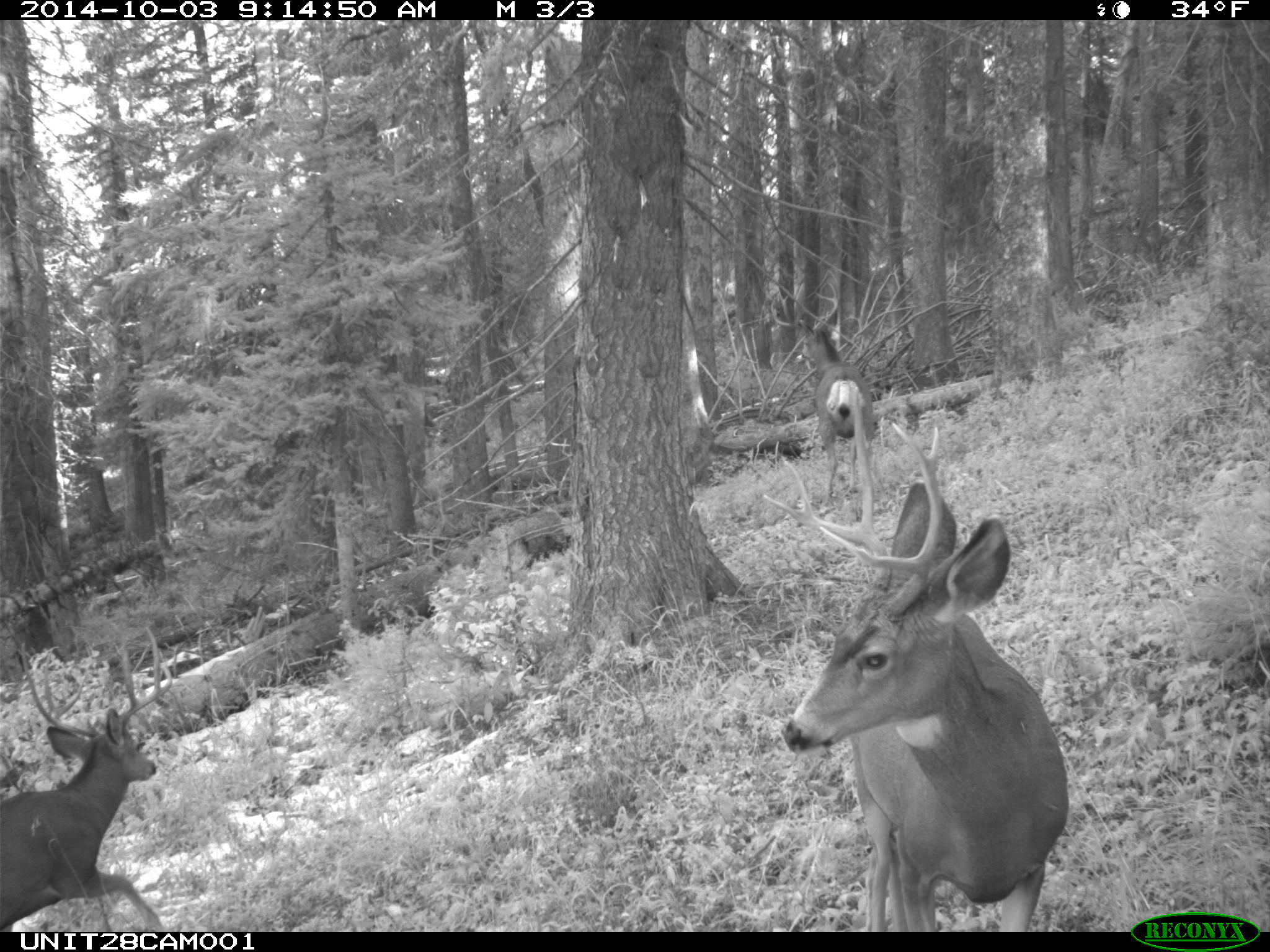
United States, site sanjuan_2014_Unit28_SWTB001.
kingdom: Animalia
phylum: Chordata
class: Mammalia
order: Artiodactyla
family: Cervidae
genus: Odocoileus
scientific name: Odocoileus hemionus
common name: mule deer